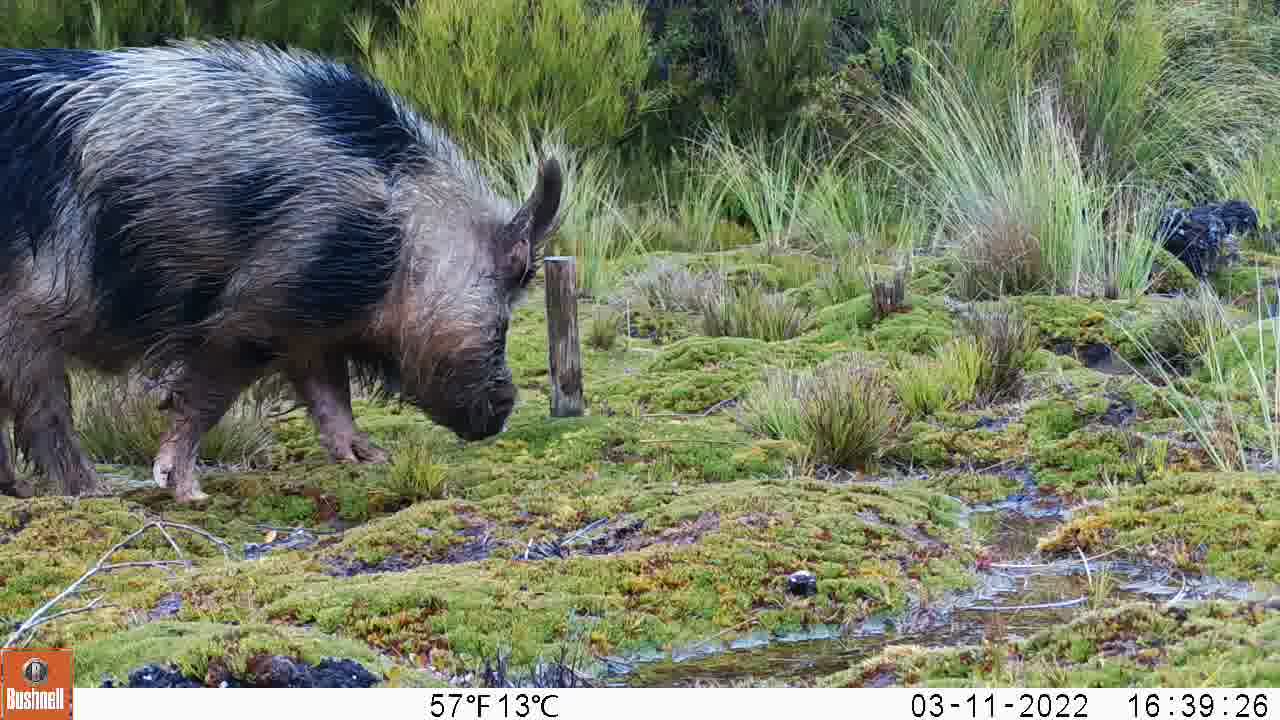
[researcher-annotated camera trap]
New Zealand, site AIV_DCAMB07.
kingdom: Animalia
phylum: Chordata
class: Mammalia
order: Artiodactyla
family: Suidae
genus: Sus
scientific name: Sus scrofa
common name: pig